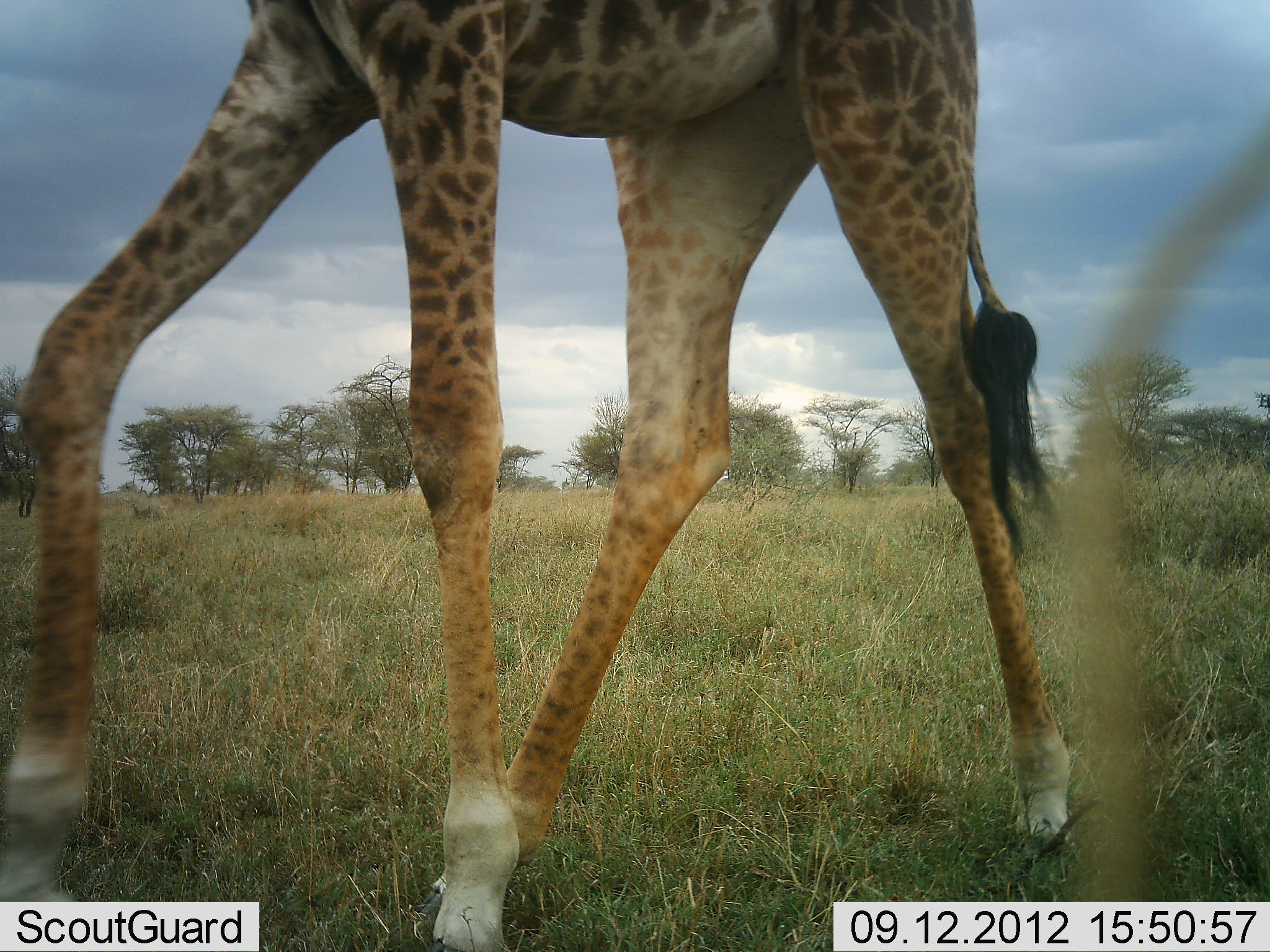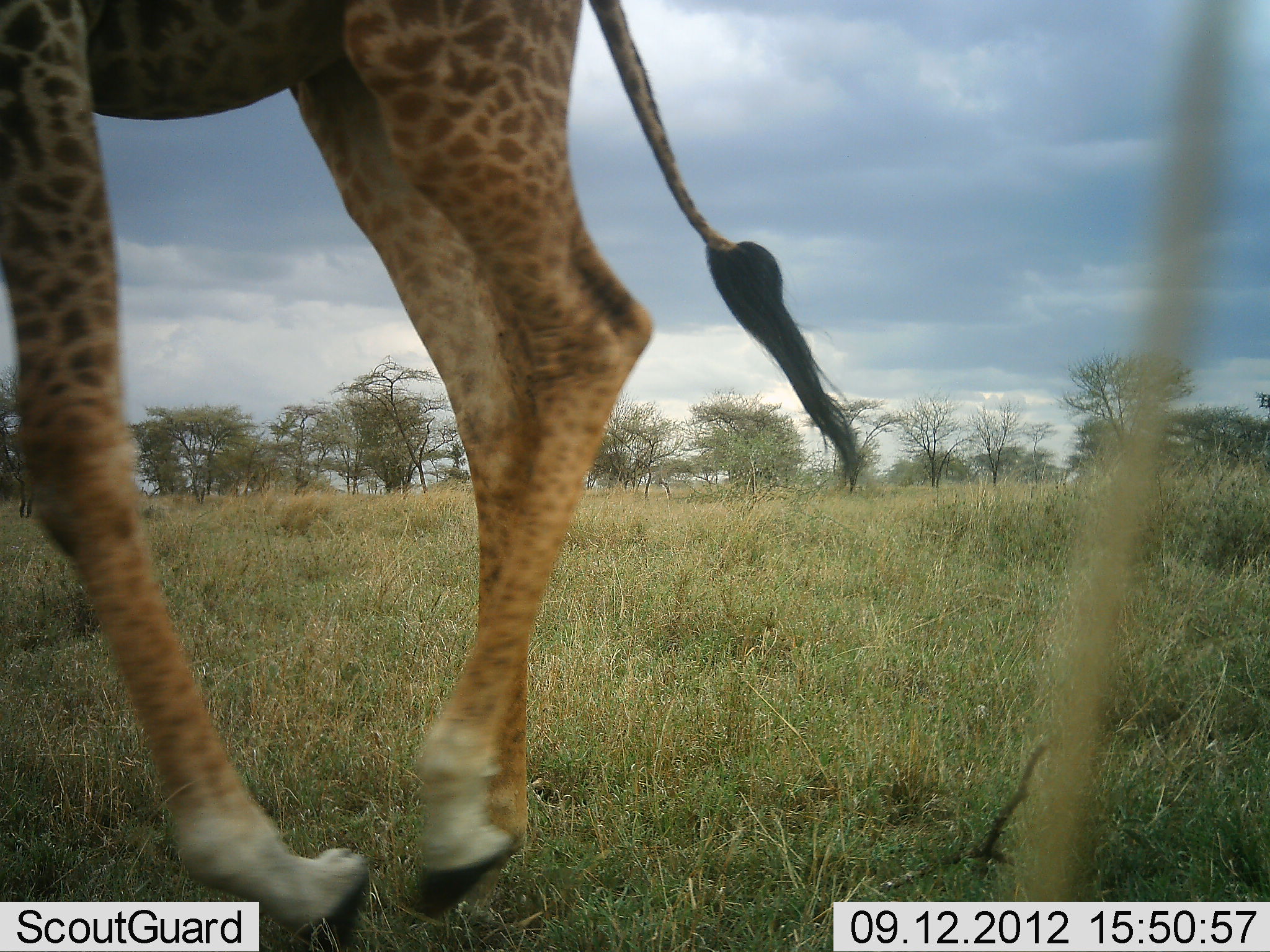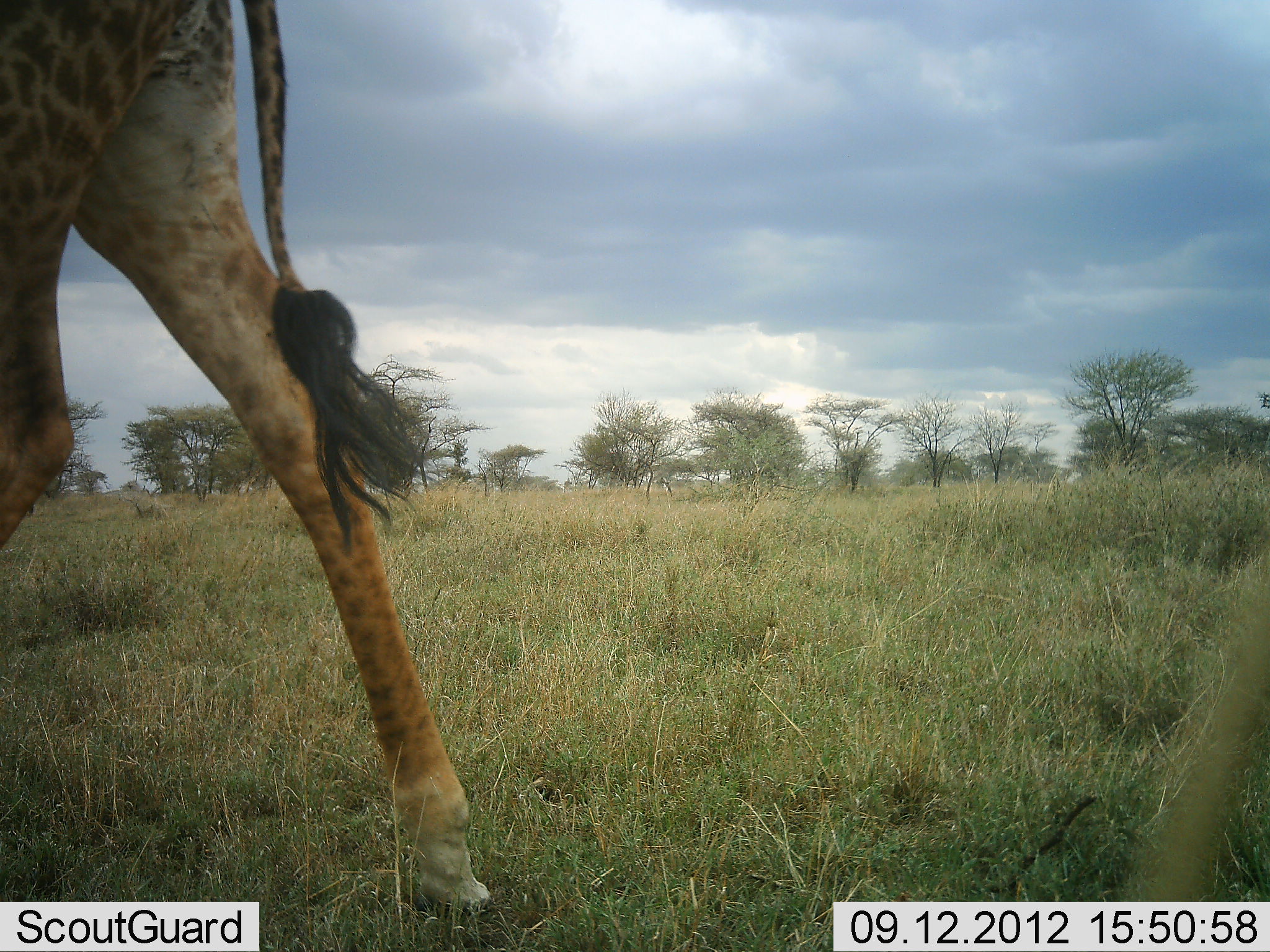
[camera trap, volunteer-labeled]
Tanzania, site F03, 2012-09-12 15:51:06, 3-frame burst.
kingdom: Animalia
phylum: Chordata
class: Mammalia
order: Artiodactyla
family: Giraffidae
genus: Giraffa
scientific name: Giraffa camelopardalis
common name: giraffe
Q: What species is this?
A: Giraffe (Giraffa camelopardalis).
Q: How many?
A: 1.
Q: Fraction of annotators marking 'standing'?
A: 10%.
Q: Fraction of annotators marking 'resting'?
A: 0%.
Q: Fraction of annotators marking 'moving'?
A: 90%.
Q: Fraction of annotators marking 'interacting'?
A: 0%.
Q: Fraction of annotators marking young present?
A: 0%.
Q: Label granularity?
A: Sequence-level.